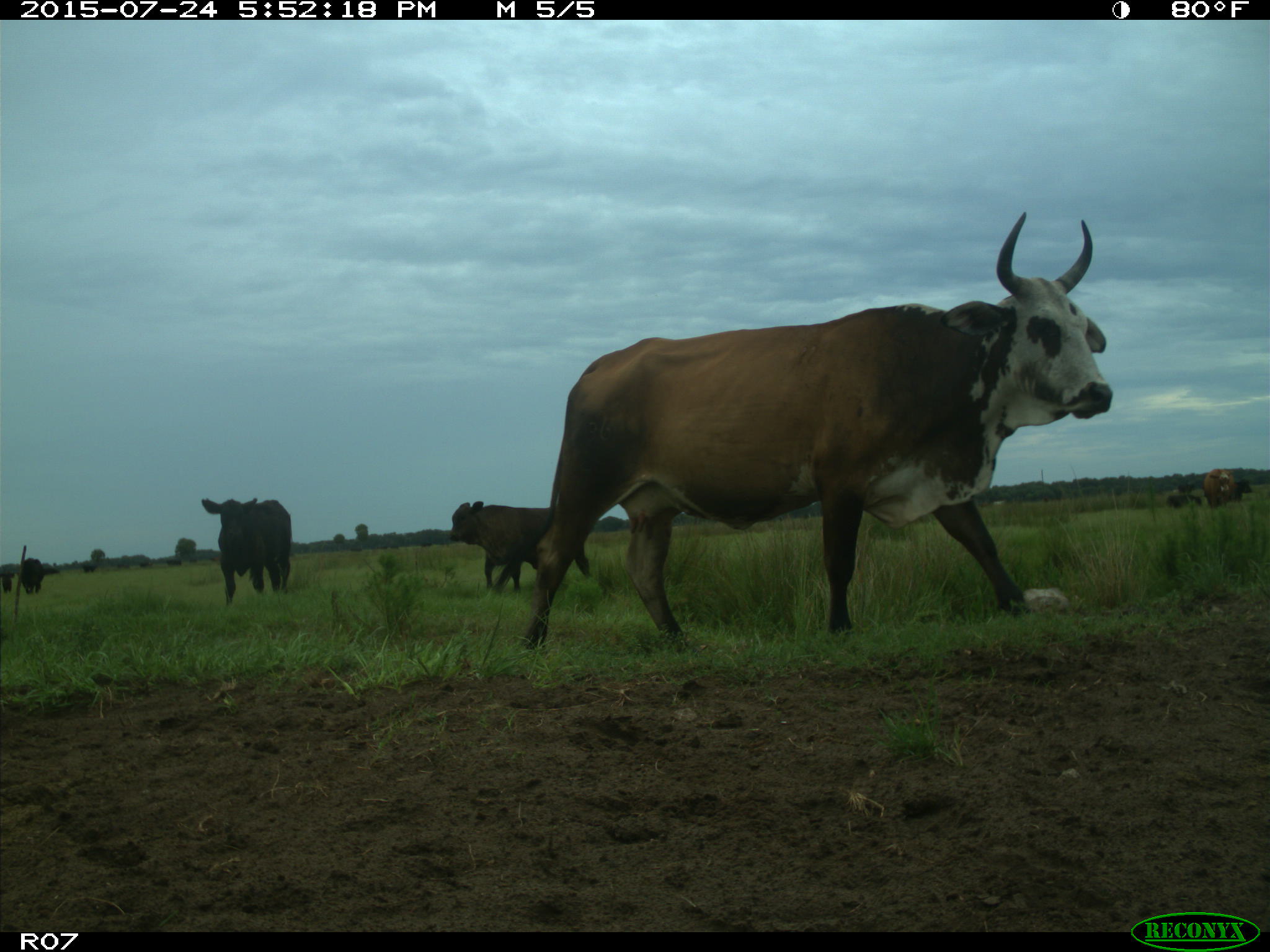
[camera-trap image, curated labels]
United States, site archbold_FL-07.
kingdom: Animalia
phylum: Chordata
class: Mammalia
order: Artiodactyla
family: Bovidae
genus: Bos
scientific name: Bos taurus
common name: domestic cow